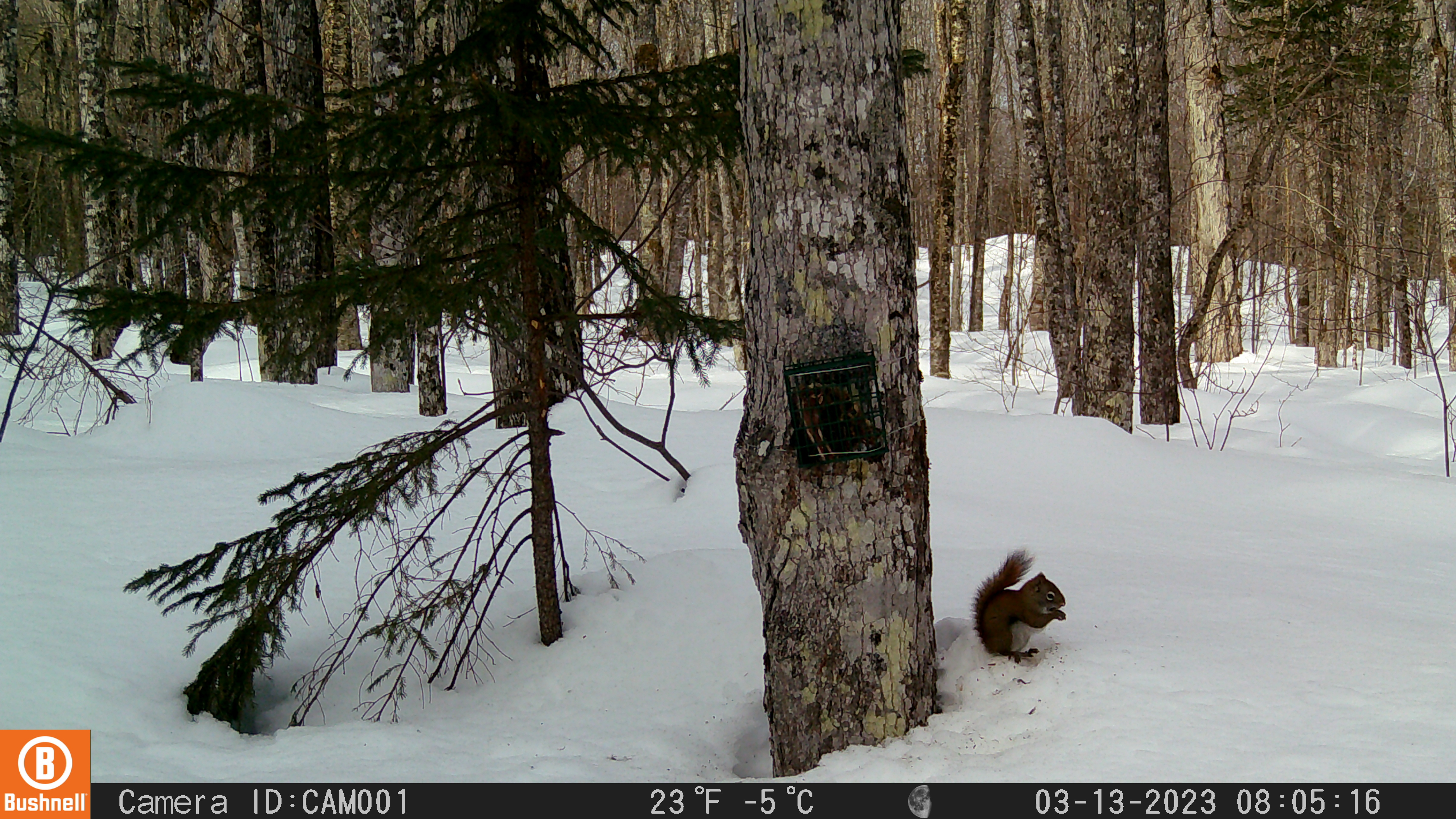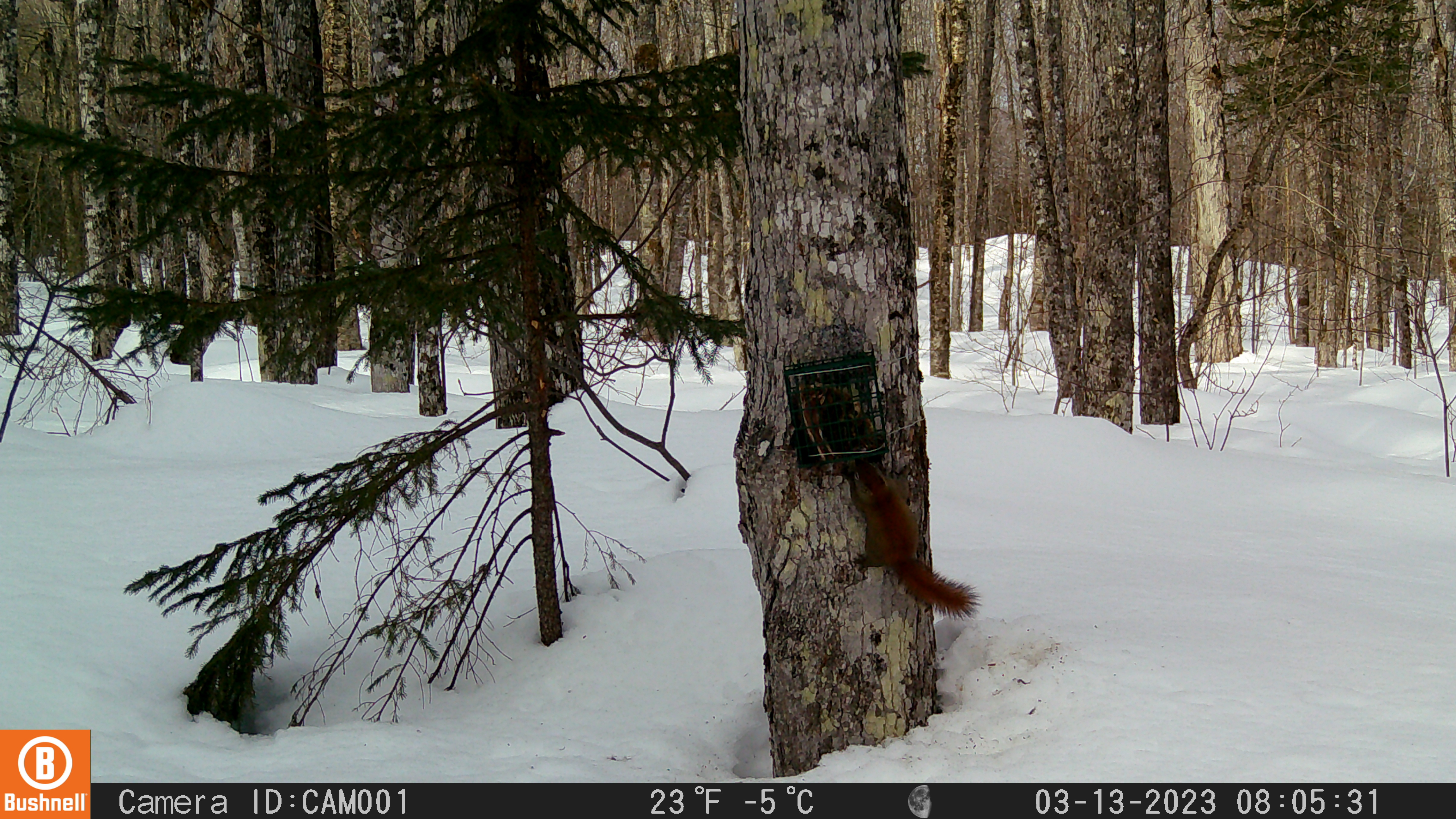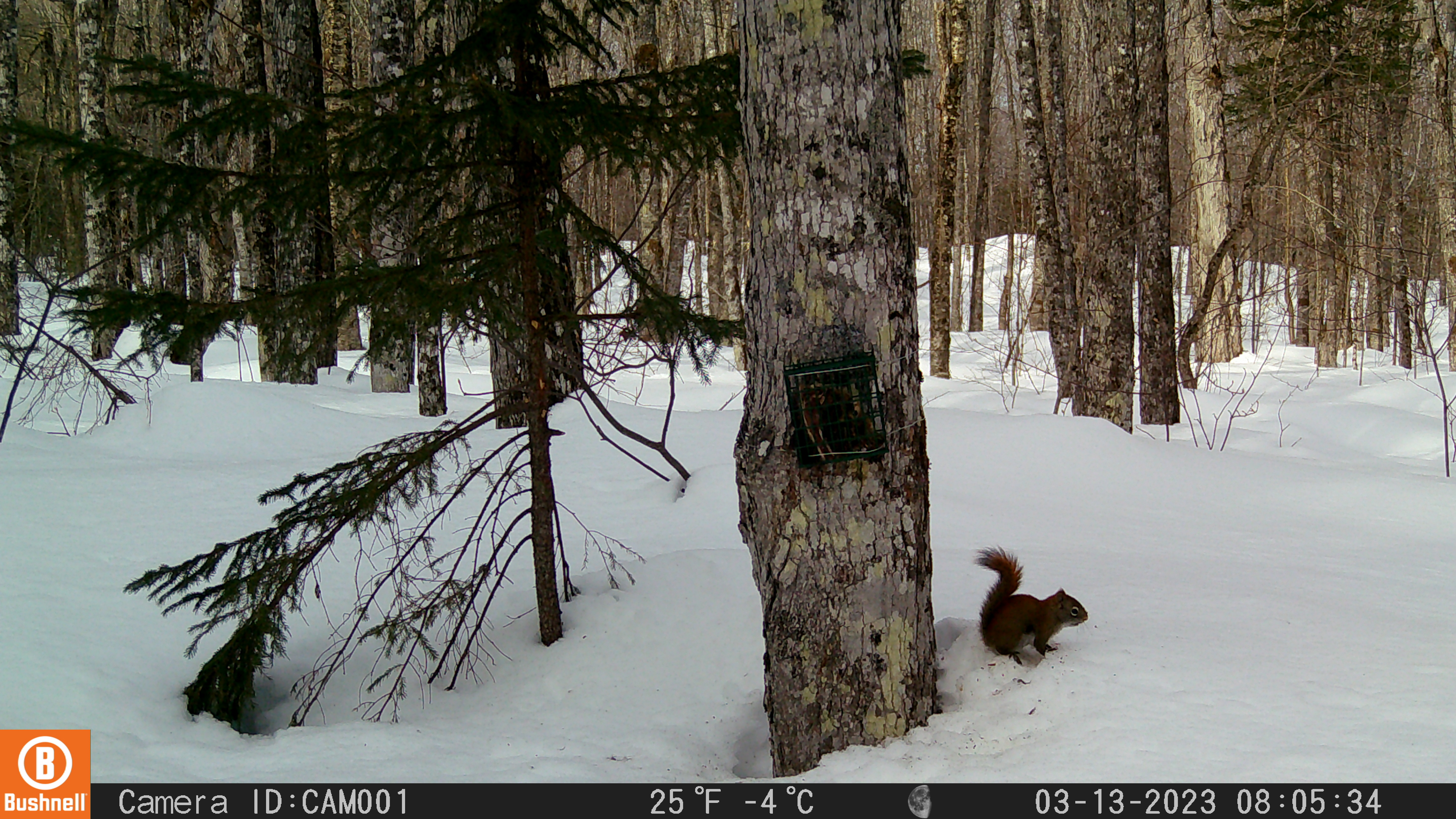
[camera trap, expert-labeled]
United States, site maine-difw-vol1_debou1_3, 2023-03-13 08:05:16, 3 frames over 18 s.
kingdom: Animalia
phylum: Chordata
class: Mammalia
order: Rodentia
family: Sciuridae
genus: Tamiasciurus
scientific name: Tamiasciurus hudsonicus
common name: red squirrel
Red squirrel (Tamiasciurus hudsonicus).